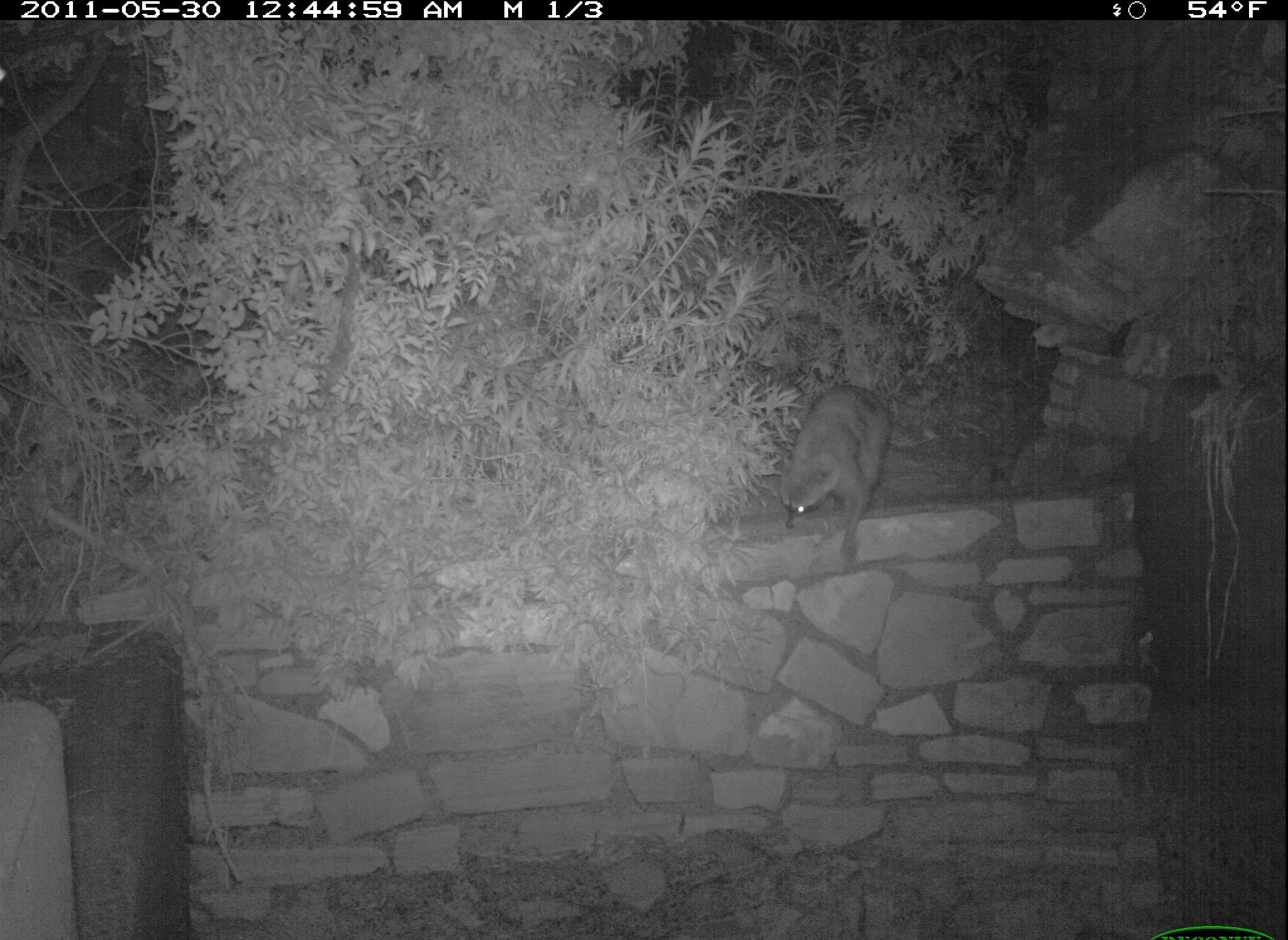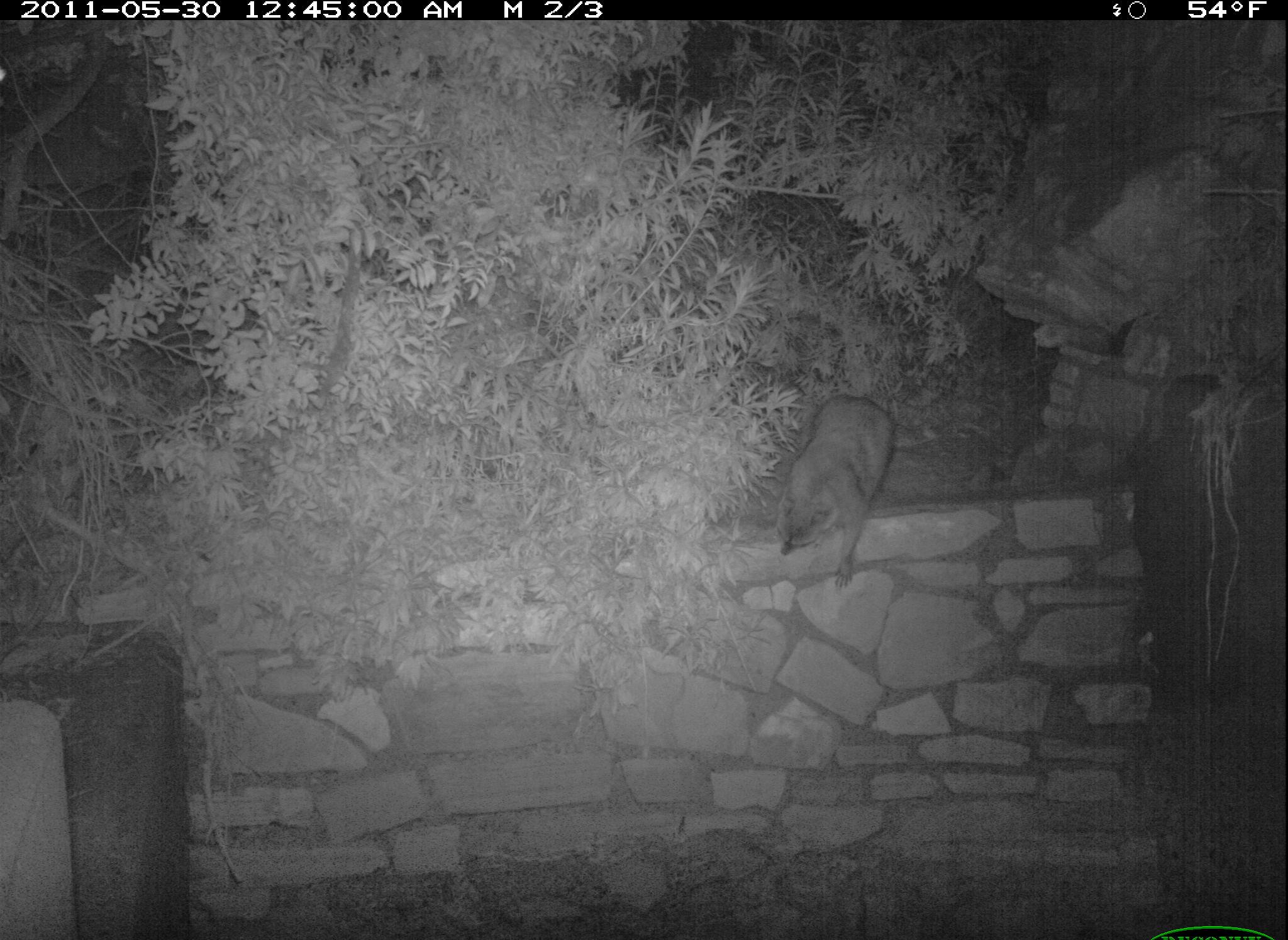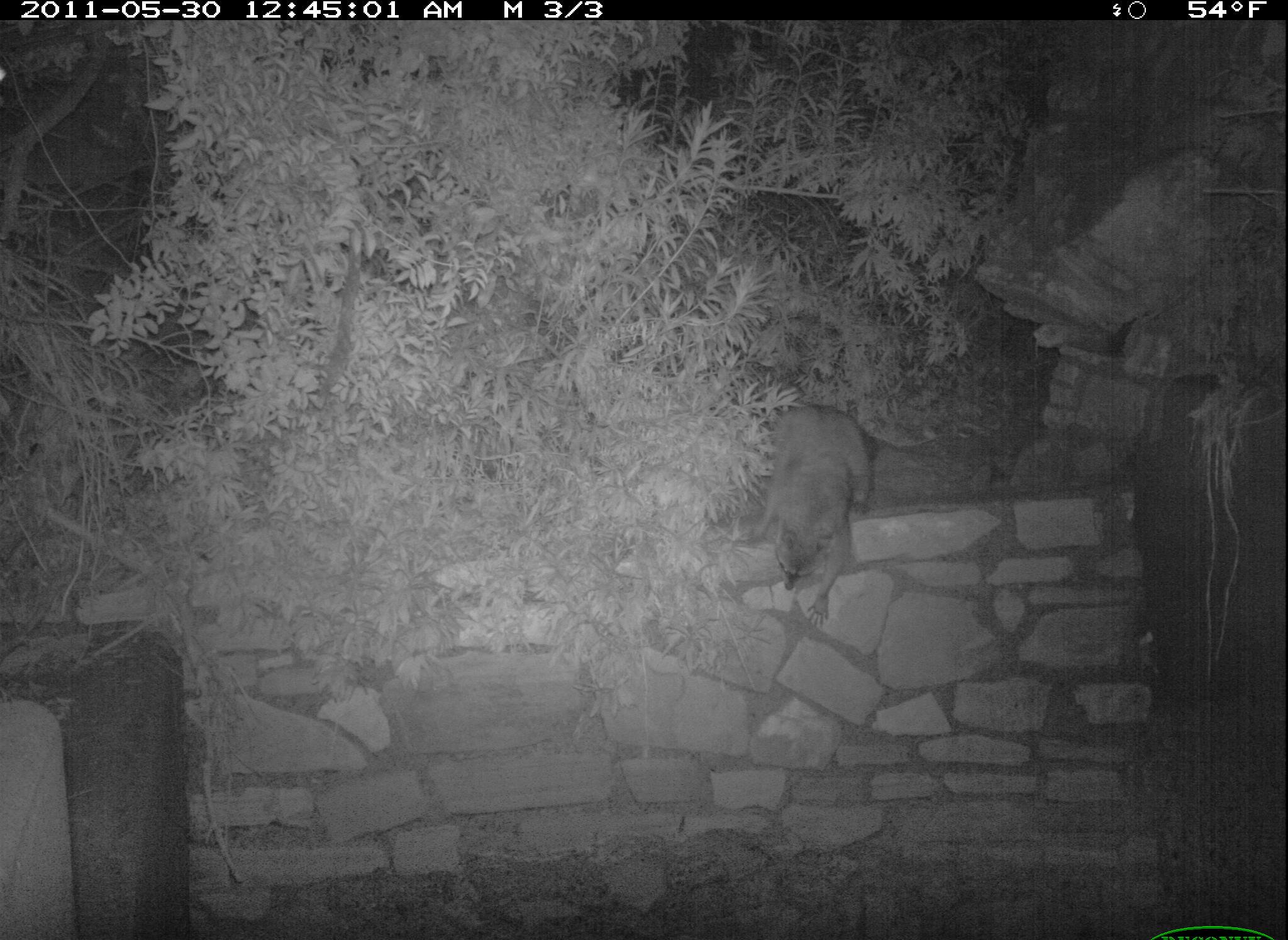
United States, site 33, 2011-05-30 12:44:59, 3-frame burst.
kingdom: Animalia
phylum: Chordata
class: Mammalia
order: Carnivora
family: Procyonidae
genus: Procyon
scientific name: Procyon lotor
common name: raccoon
Raccoon (Procyon lotor).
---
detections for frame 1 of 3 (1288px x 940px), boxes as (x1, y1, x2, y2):
raccoon: (771, 366, 898, 578)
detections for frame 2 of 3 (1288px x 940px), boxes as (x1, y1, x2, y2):
raccoon: (769, 383, 908, 594)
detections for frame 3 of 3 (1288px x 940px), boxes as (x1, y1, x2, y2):
raccoon: (741, 395, 881, 628)